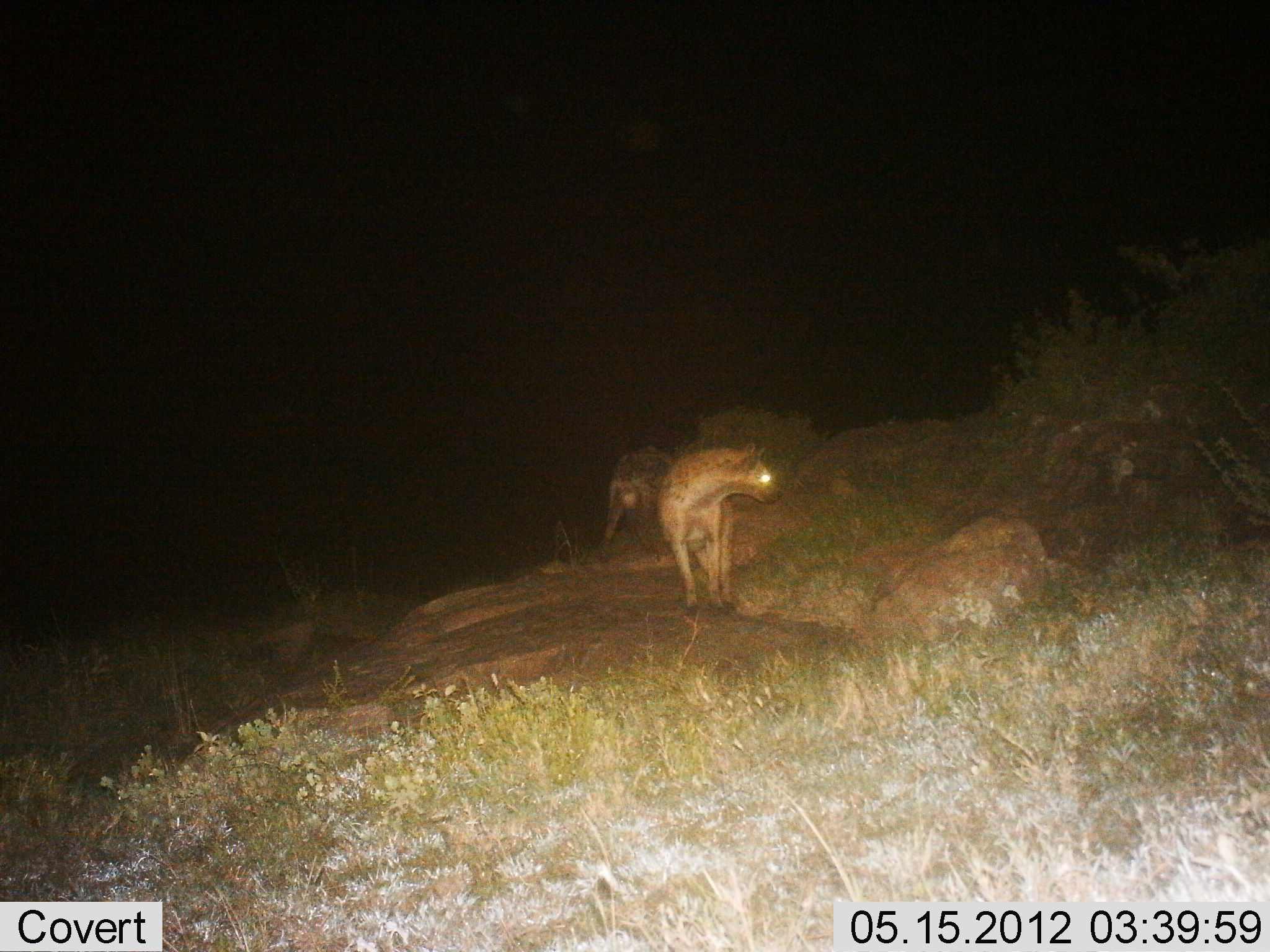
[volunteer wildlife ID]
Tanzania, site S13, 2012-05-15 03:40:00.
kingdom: Animalia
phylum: Chordata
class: Mammalia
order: Carnivora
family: Hyaenidae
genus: Crocuta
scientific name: Crocuta crocuta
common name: spotted hyena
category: hyenaspotted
Hyenaspotted (spotted hyena) (Crocuta crocuta), count 2. Behavior (volunteer vote fractions): standing 70%, resting 0%, moving 30%, interacting 0%. Young present (vote fraction): 0%. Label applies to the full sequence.